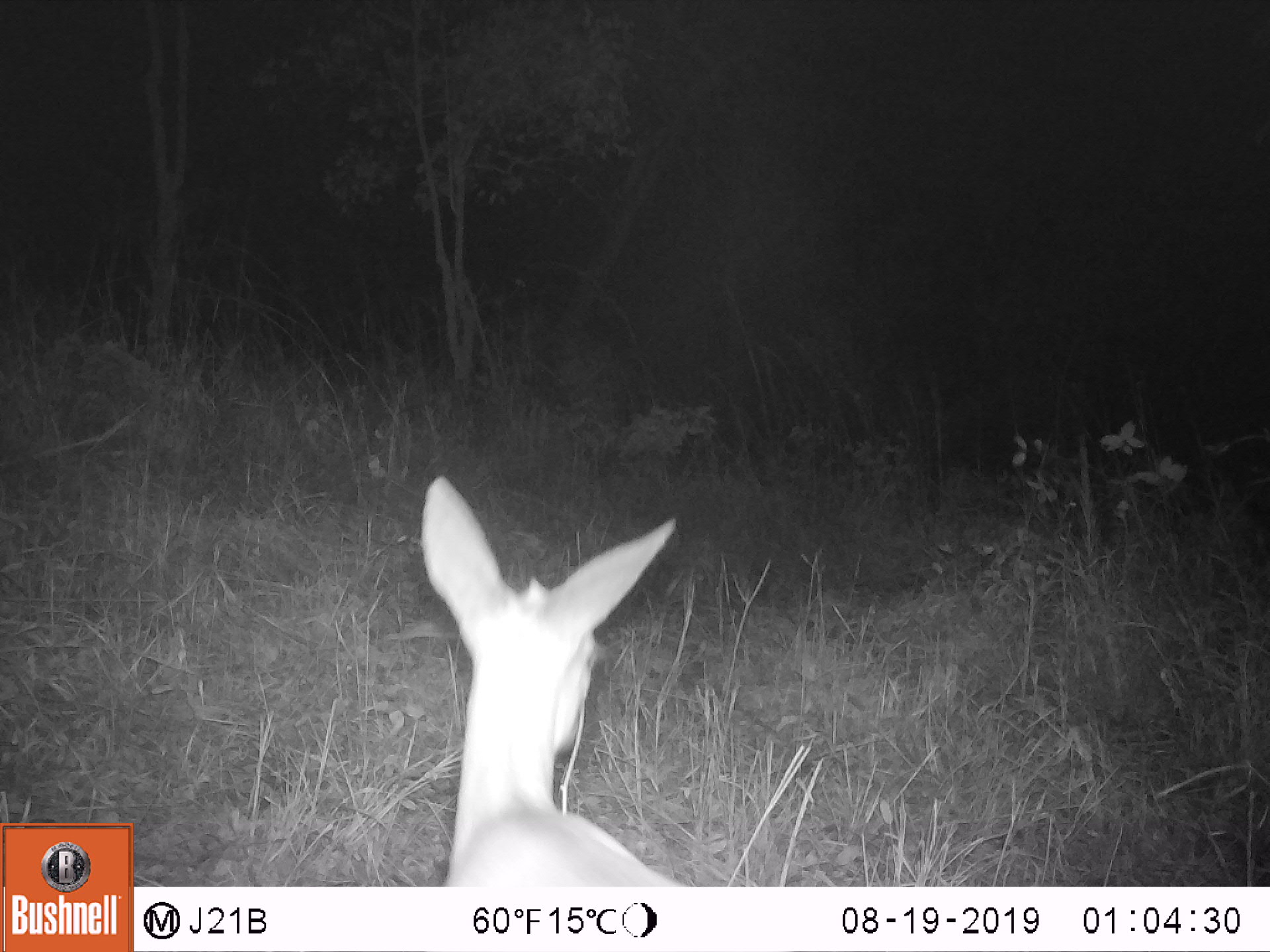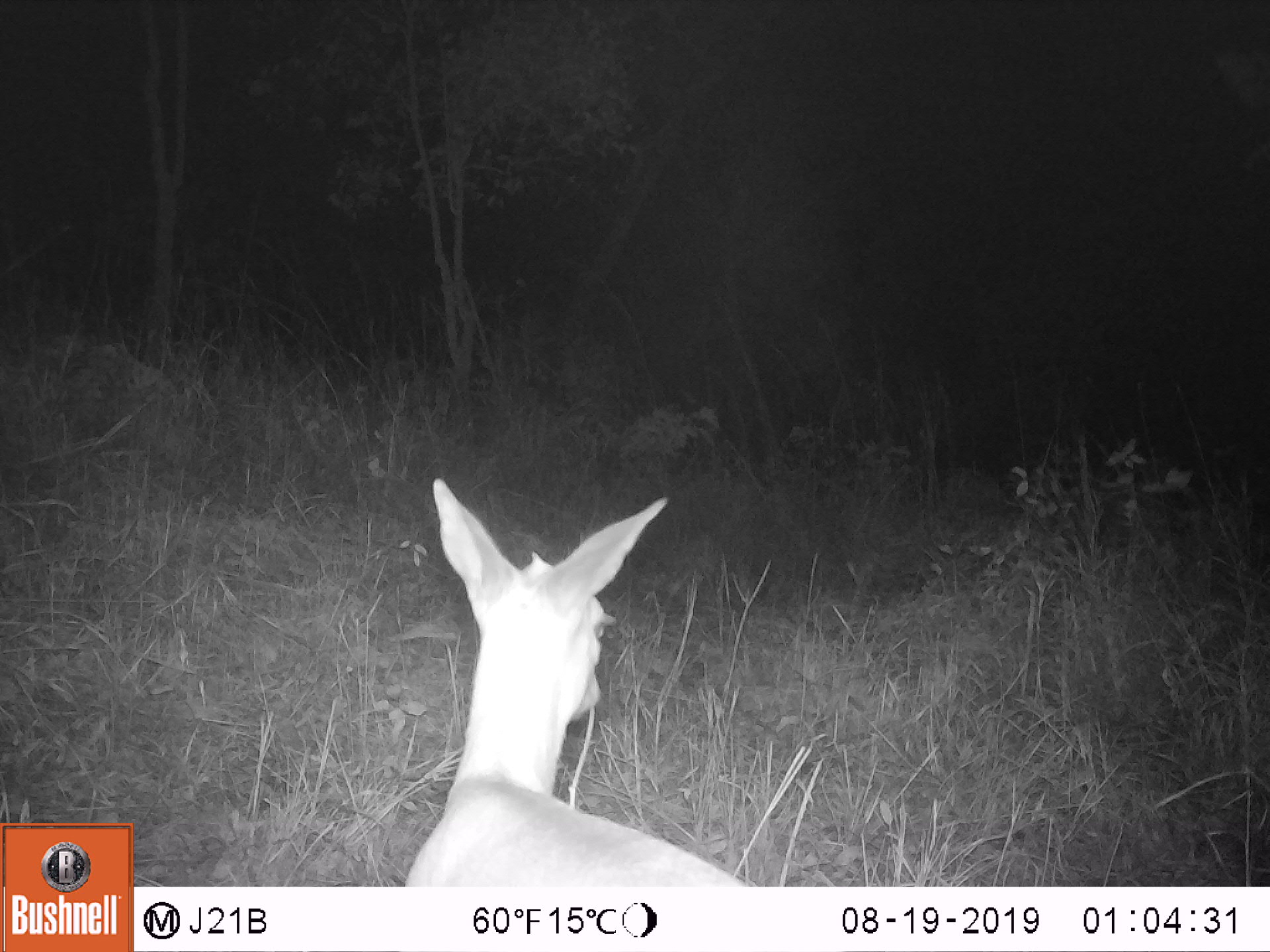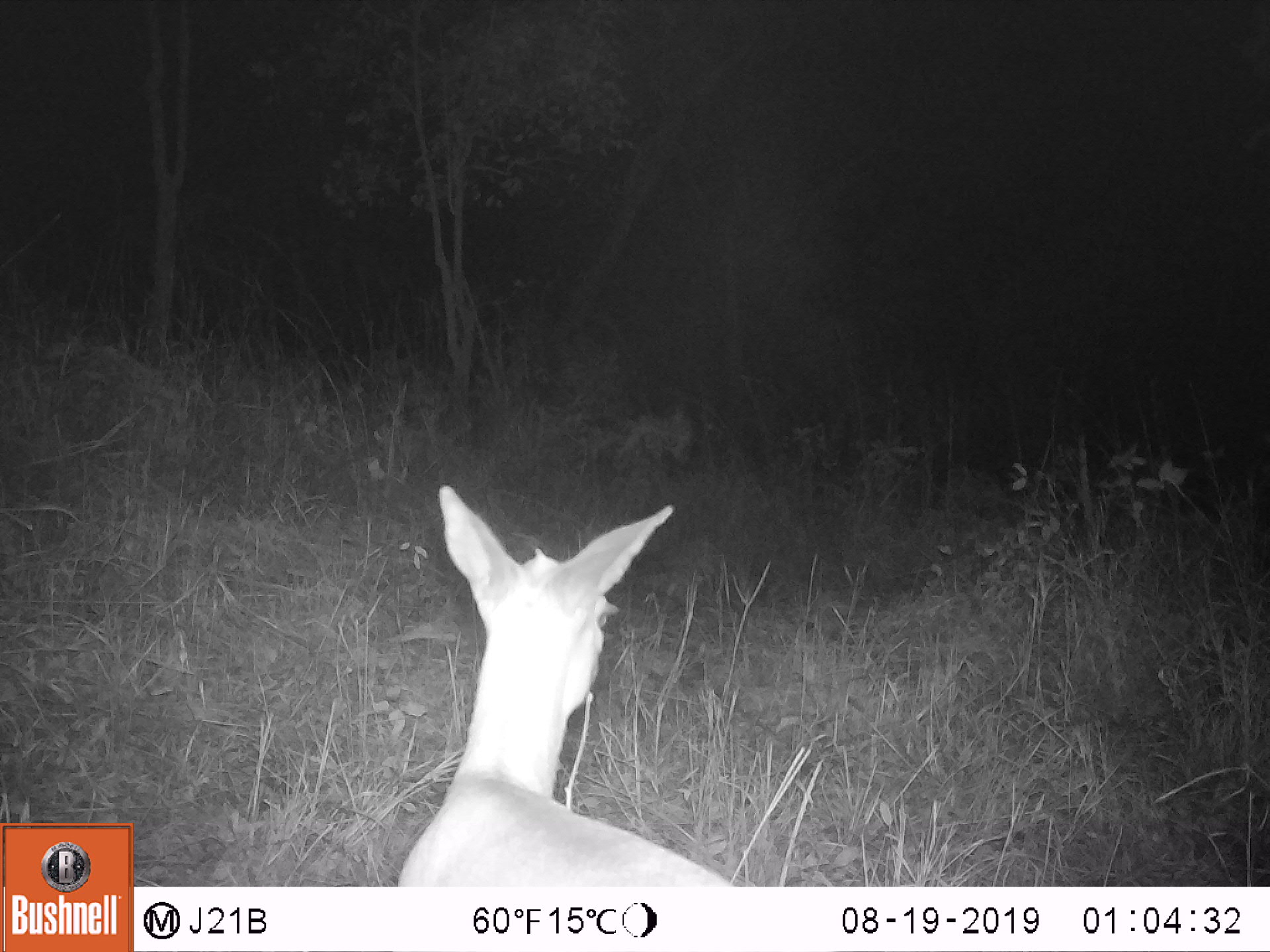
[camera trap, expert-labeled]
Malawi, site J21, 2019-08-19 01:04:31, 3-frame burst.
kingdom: Animalia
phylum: Chordata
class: Mammalia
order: Artiodactyla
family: Bovidae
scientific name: Antilopinae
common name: small antelope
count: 1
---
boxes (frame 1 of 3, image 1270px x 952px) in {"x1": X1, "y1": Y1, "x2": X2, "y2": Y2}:
small antelope: {"x1": 418, "y1": 467, "x2": 677, "y2": 885}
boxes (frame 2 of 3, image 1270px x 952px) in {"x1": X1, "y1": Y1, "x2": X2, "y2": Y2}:
small antelope: {"x1": 401, "y1": 476, "x2": 751, "y2": 883}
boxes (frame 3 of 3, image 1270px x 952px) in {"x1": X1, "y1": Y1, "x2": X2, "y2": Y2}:
small antelope: {"x1": 394, "y1": 484, "x2": 732, "y2": 883}